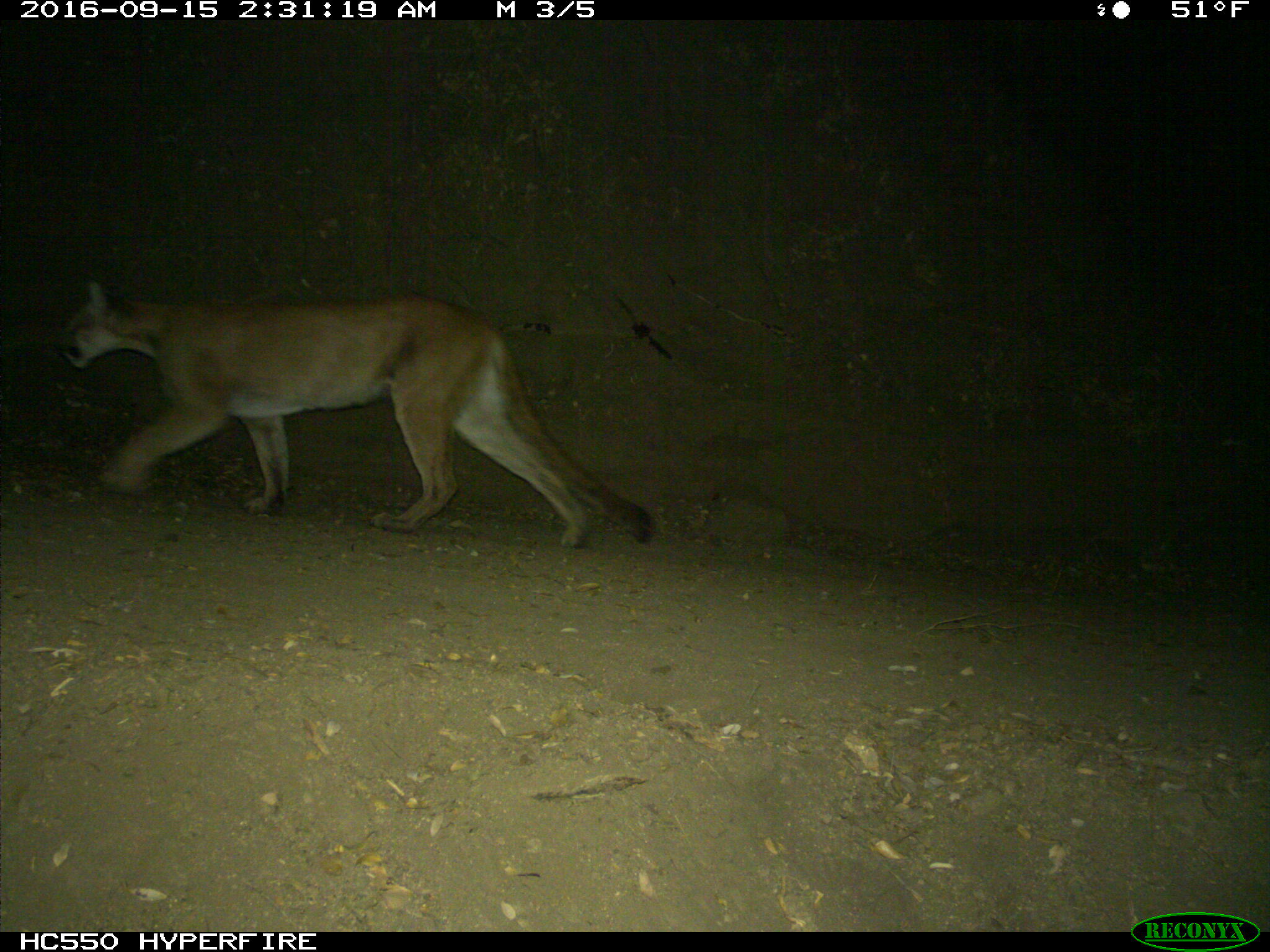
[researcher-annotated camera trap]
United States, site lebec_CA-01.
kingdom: Animalia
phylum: Chordata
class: Mammalia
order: Carnivora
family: Felidae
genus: Puma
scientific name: Puma concolor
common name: mountain lion